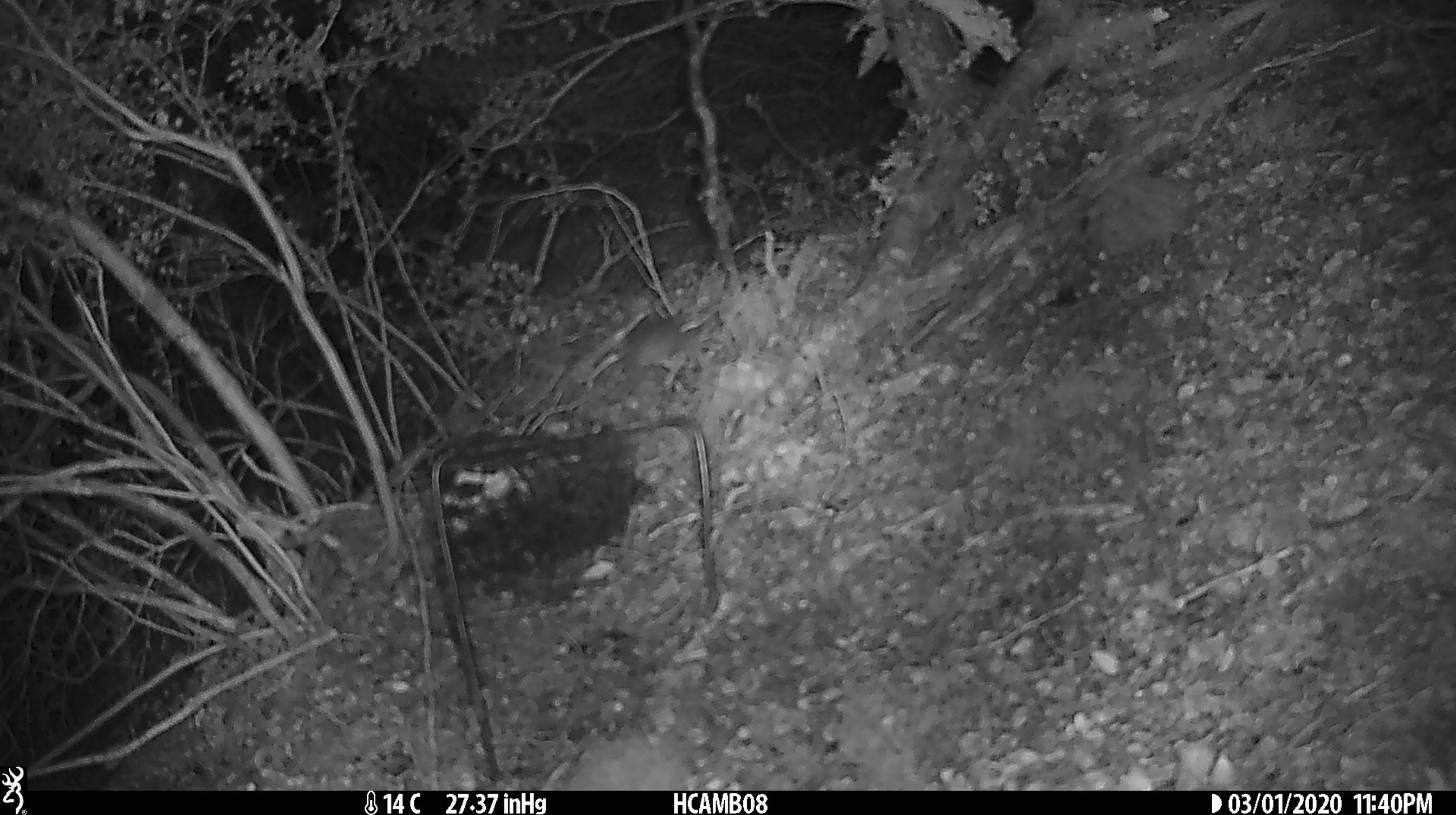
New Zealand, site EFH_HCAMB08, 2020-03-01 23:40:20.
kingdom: Animalia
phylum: Chordata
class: Mammalia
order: Rodentia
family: Muridae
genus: Mus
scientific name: Mus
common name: mouse